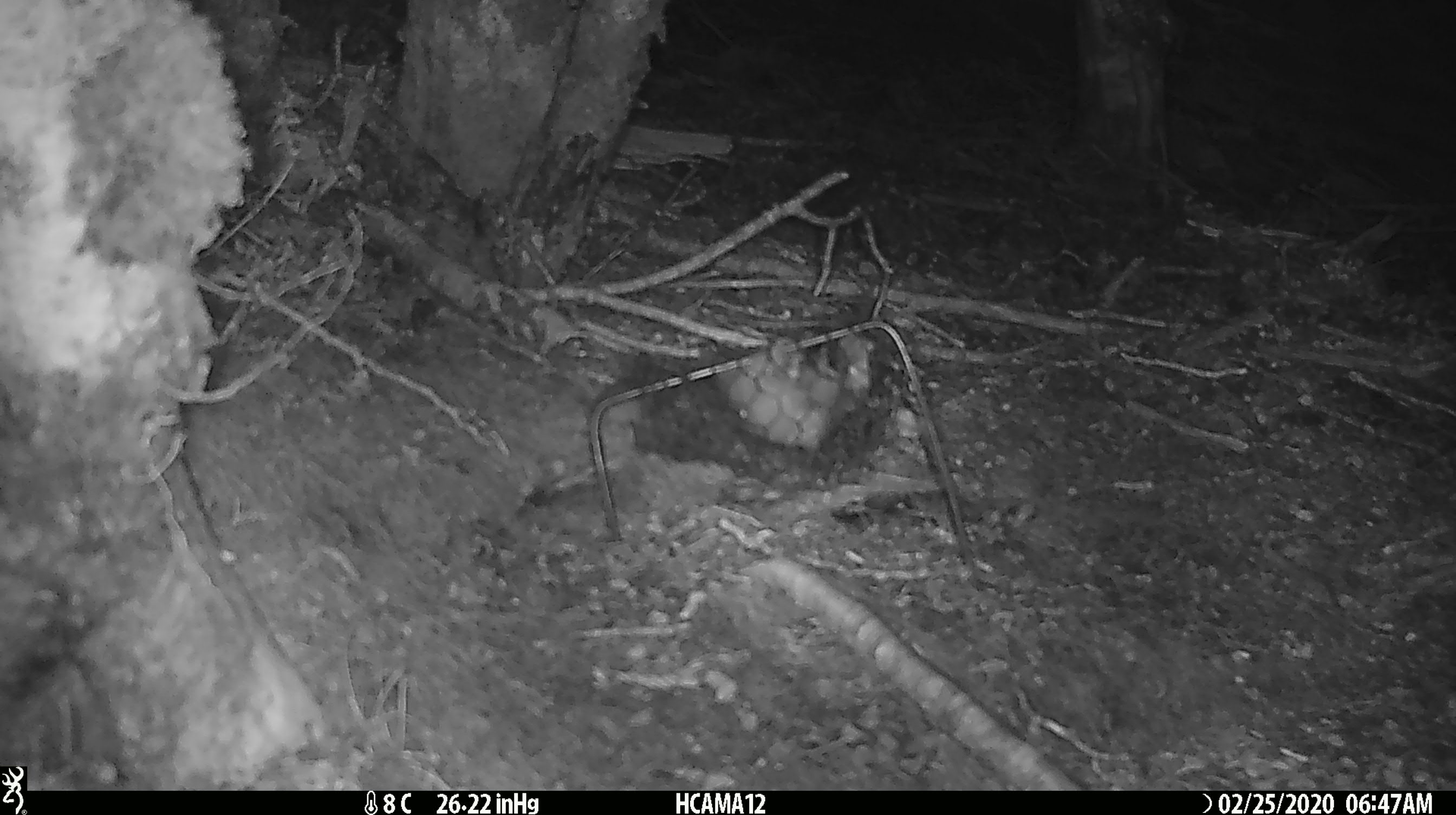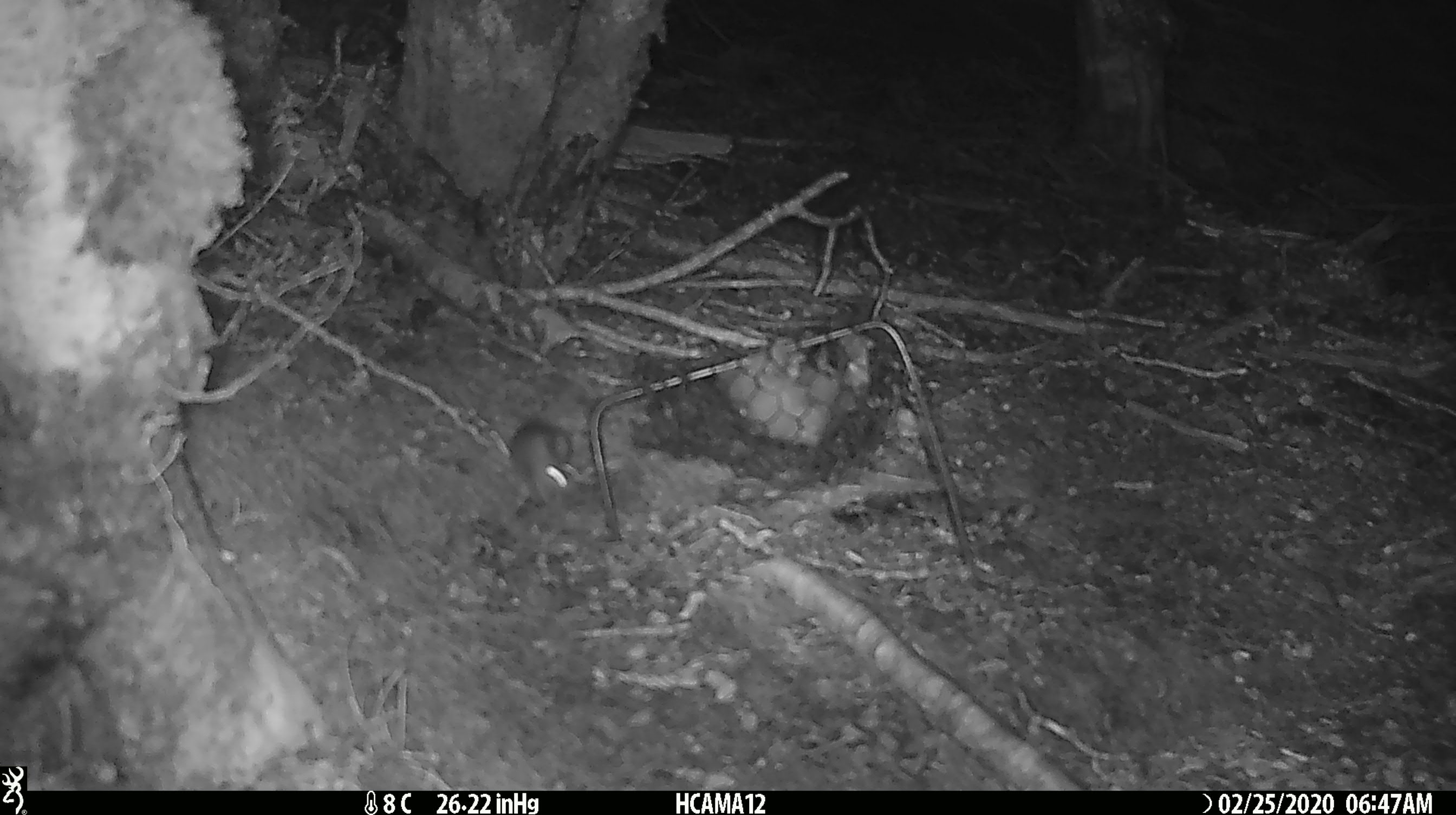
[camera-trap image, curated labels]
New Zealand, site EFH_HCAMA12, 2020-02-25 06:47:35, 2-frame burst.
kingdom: Animalia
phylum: Chordata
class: Mammalia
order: Rodentia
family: Muridae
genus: Mus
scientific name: Mus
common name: mouse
Mouse (Mus).